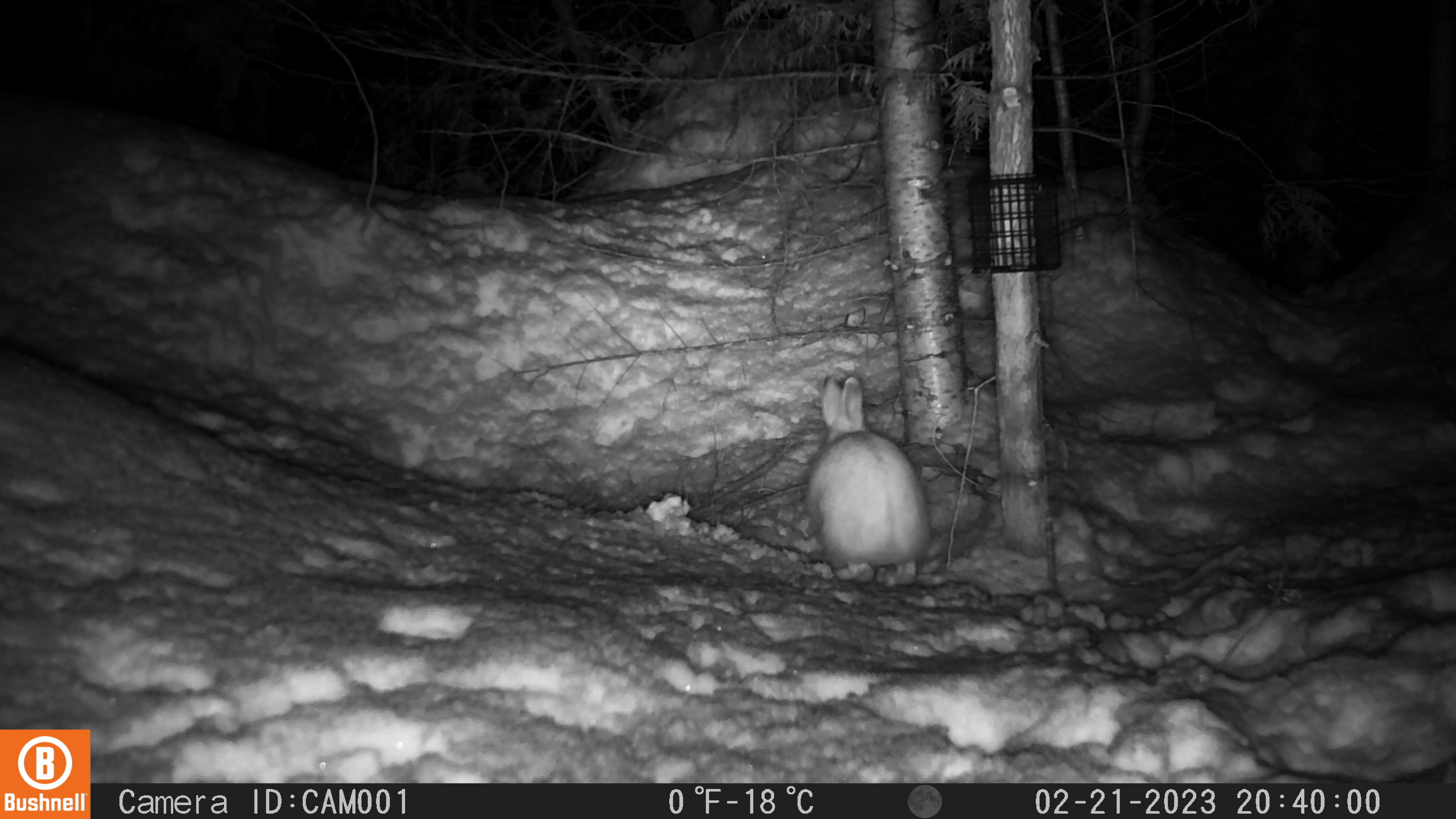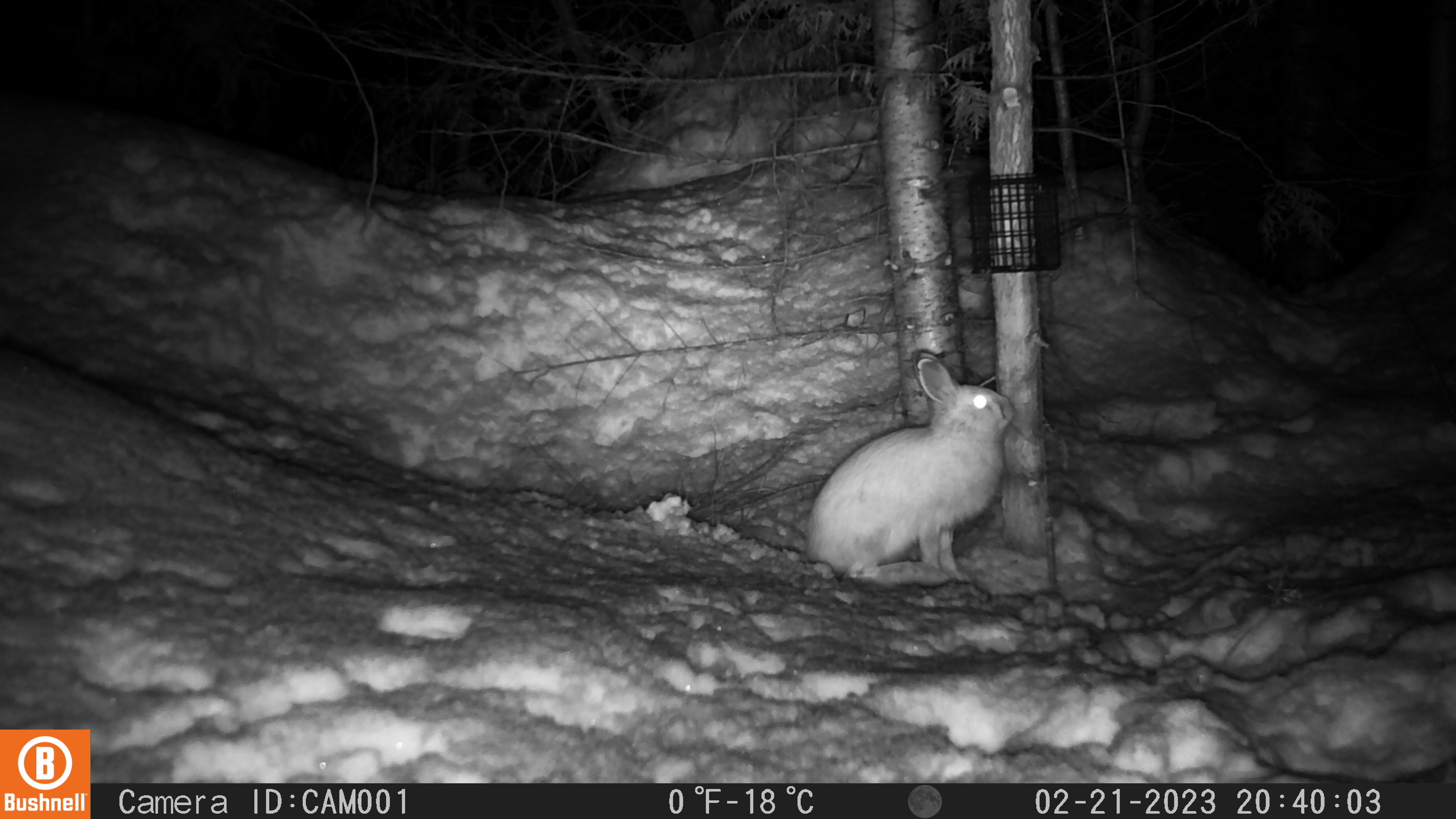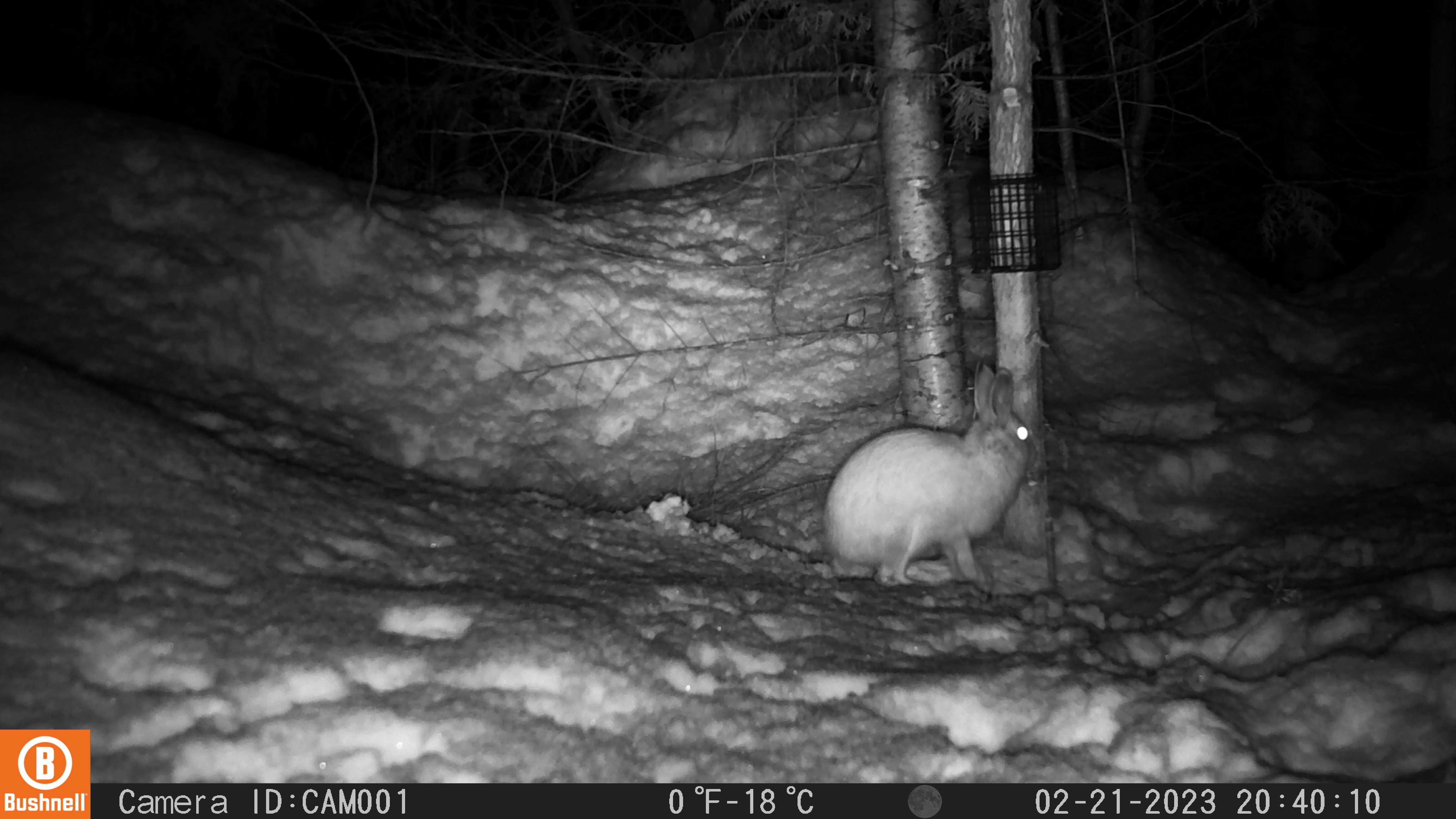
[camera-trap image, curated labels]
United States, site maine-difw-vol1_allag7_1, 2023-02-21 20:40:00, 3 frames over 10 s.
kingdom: Animalia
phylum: Chordata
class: Mammalia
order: Lagomorpha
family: Leporidae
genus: Lepus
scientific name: Lepus americanus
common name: snowshoe hare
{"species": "snowshoe hare (Lepus americanus)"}